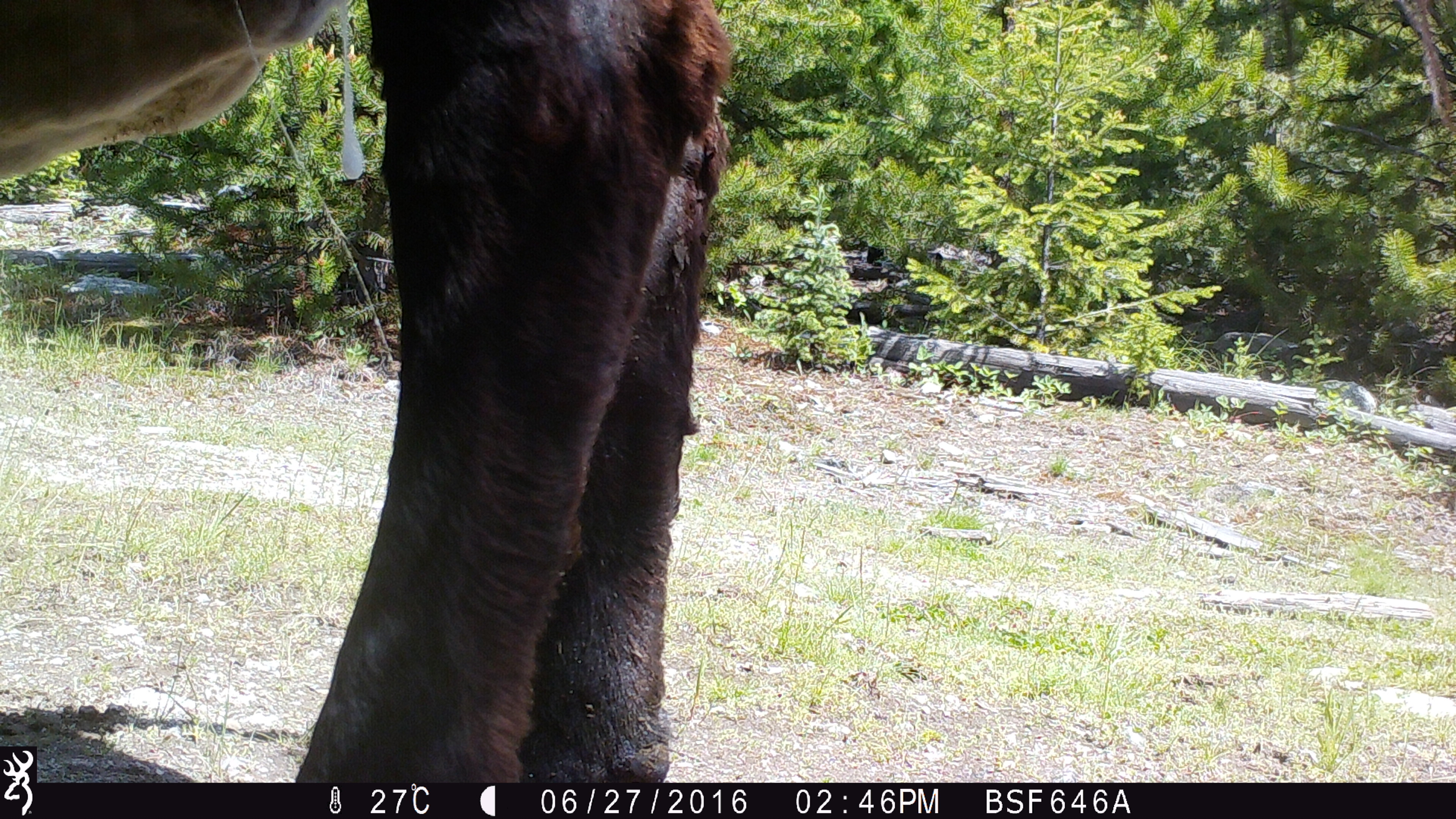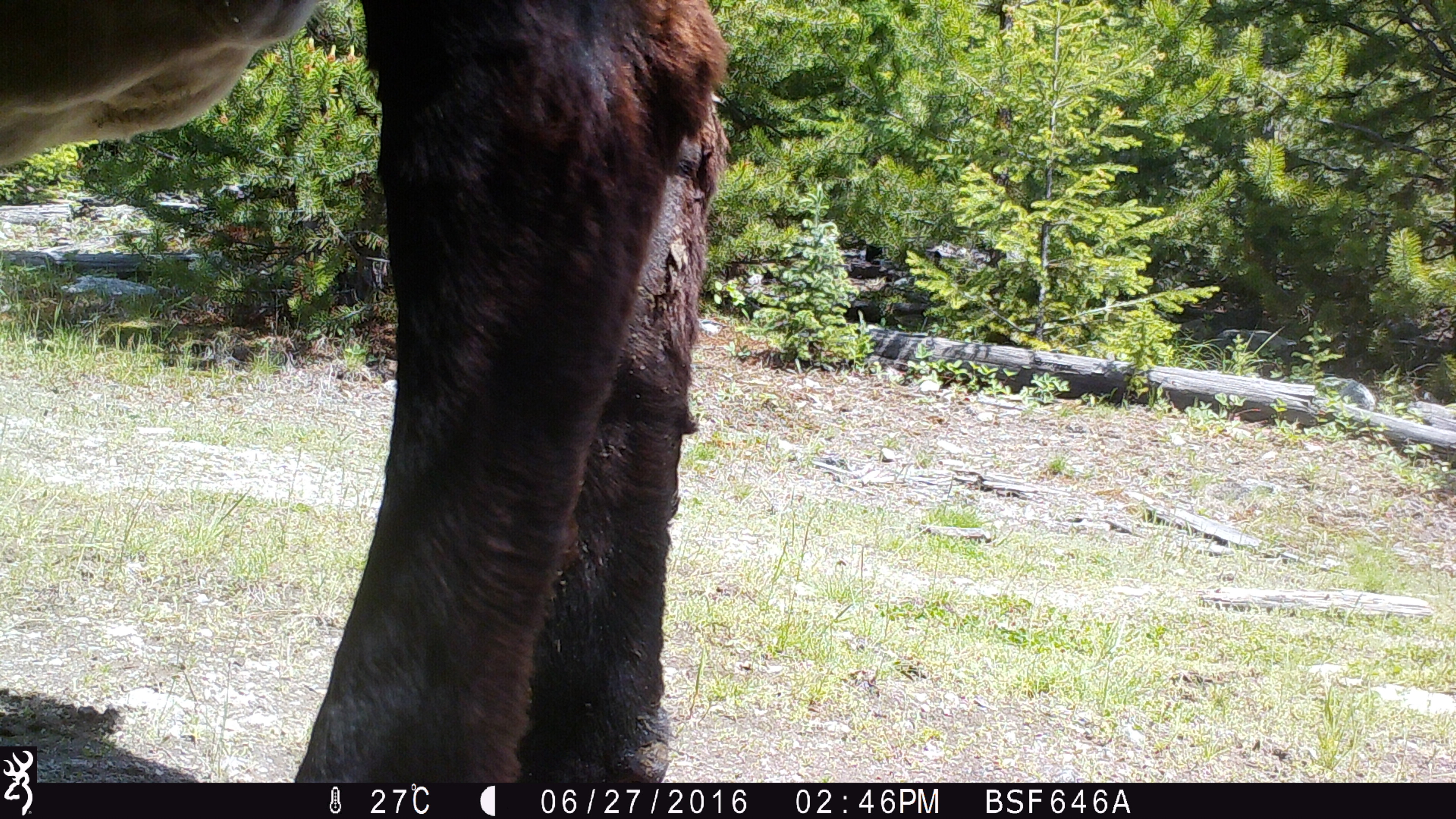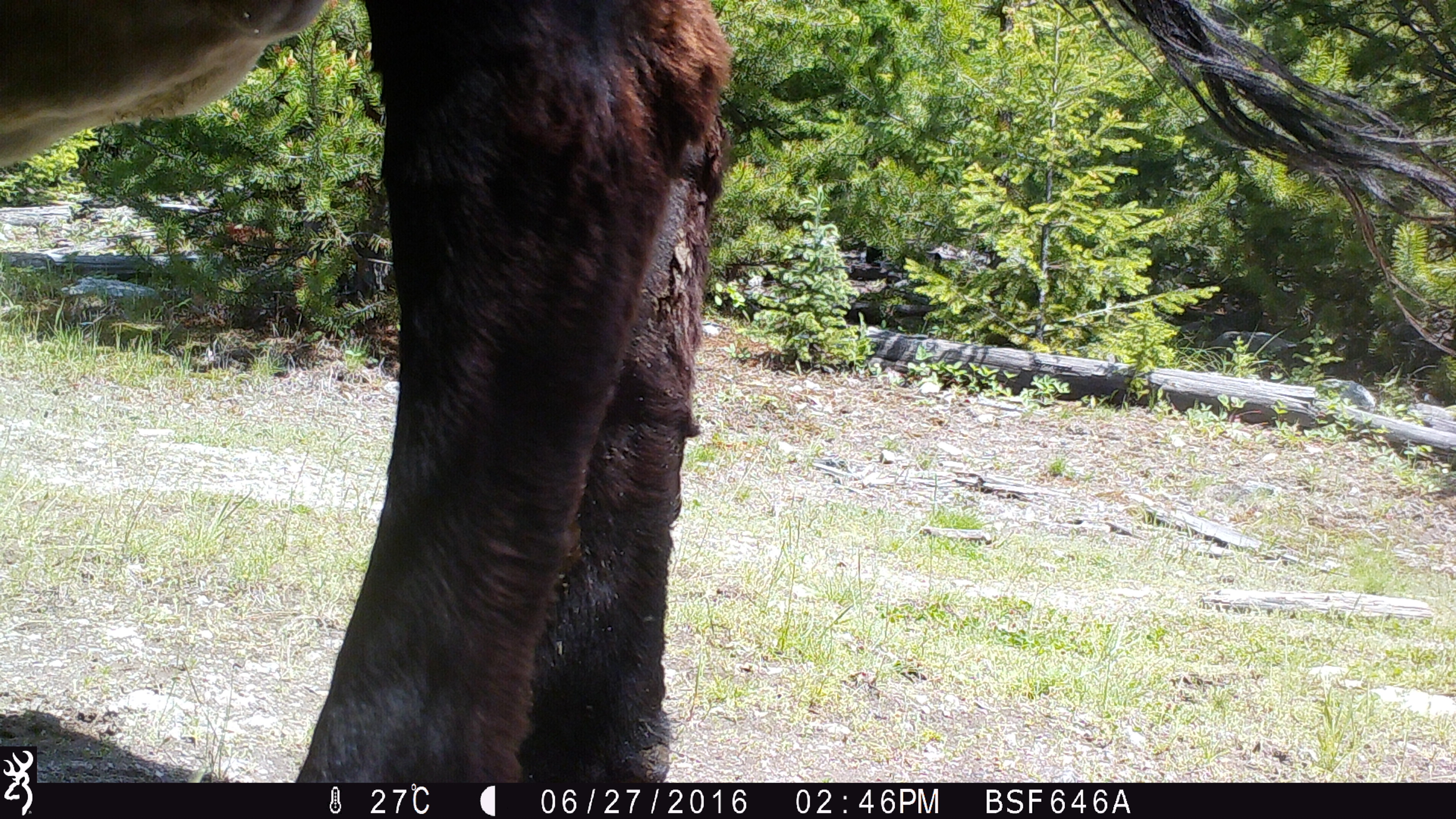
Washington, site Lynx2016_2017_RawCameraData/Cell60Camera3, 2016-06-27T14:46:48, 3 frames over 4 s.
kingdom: Animalia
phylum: Chordata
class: Mammalia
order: Artiodactyla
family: Bovidae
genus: Bos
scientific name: Bos taurus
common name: domestic cattle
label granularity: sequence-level